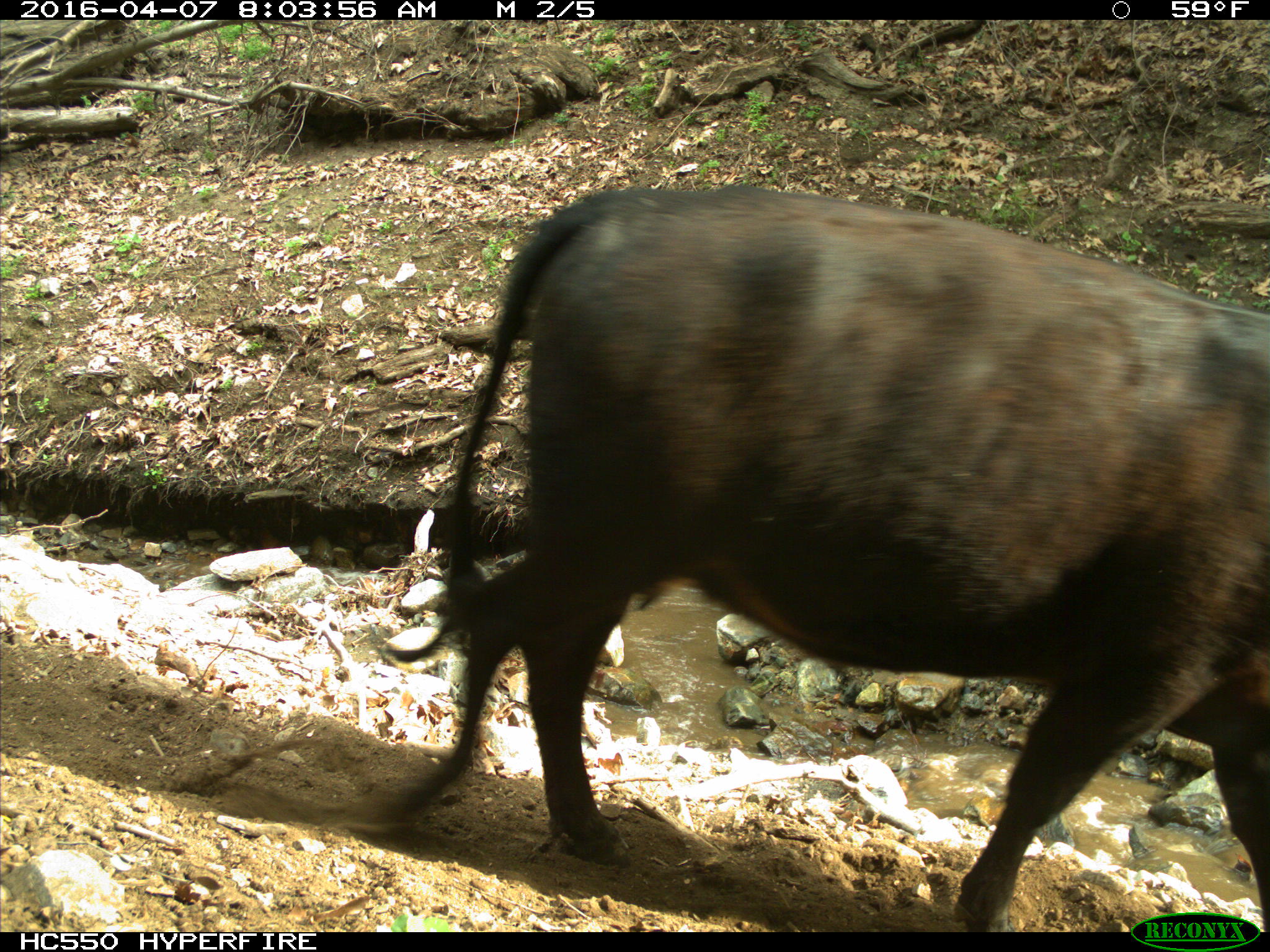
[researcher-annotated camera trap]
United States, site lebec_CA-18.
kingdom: Animalia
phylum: Chordata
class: Mammalia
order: Artiodactyla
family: Bovidae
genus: Bos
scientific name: Bos taurus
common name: domestic cow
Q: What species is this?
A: Bos taurus (domestic cow).